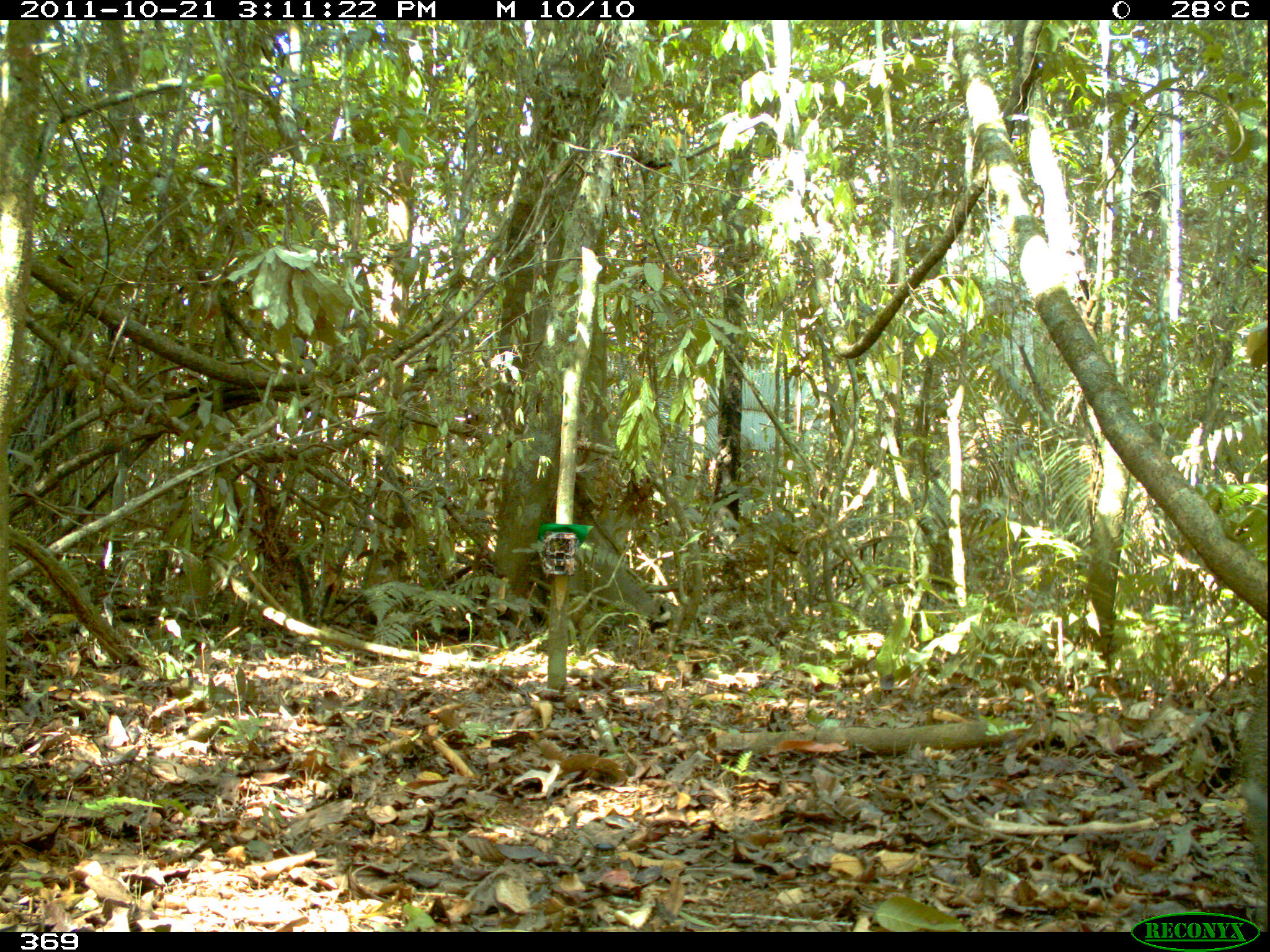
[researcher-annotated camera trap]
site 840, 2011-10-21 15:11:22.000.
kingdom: Animalia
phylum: Chordata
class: Mammalia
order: Artiodactyla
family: Tayassuidae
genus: Pecari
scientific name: Pecari tajacu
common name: collared peccary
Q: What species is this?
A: Pecari tajacu (collared peccary).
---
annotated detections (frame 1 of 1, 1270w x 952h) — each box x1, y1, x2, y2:
pecari tajacu: 1236, 691, 1270, 932